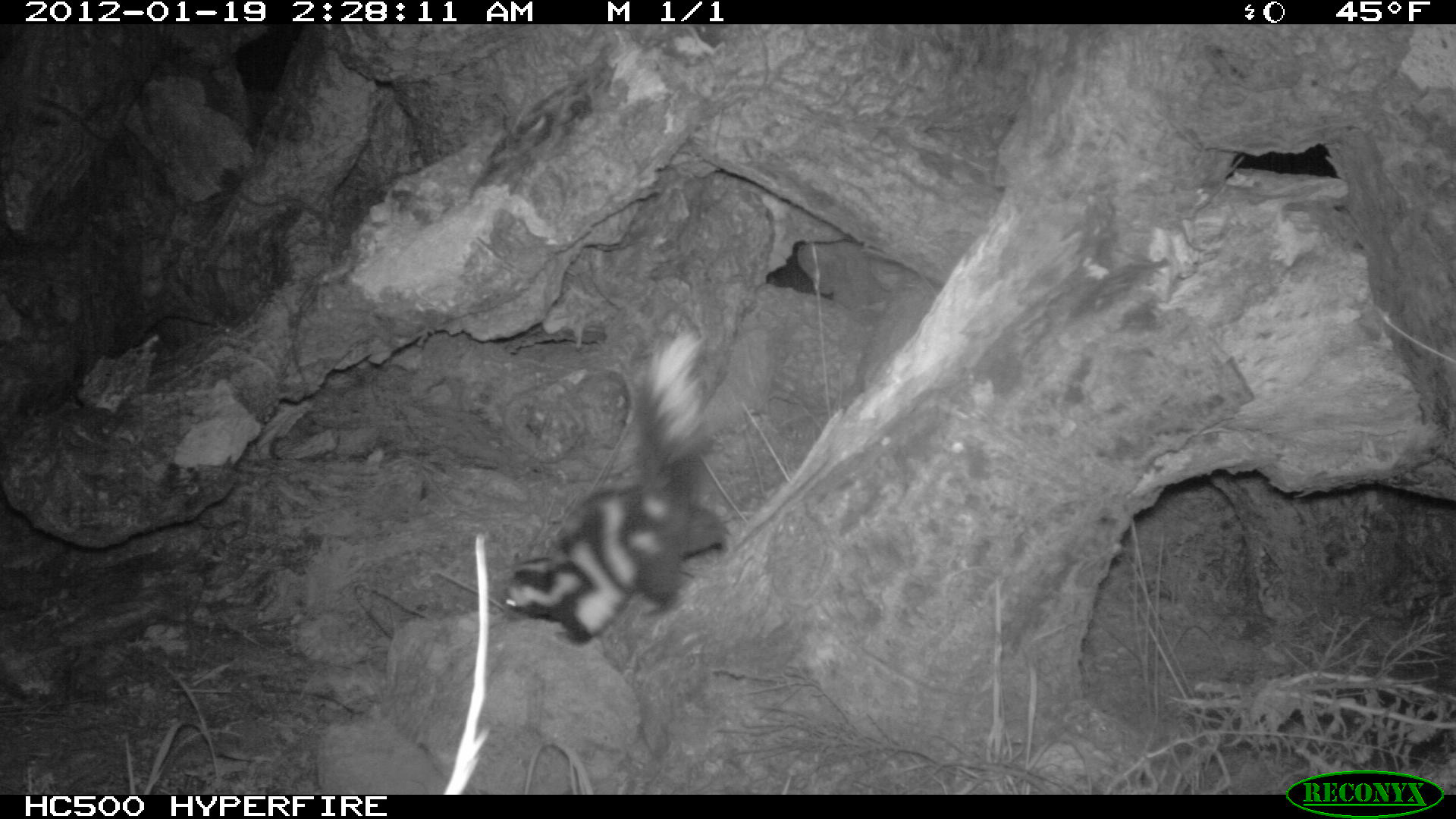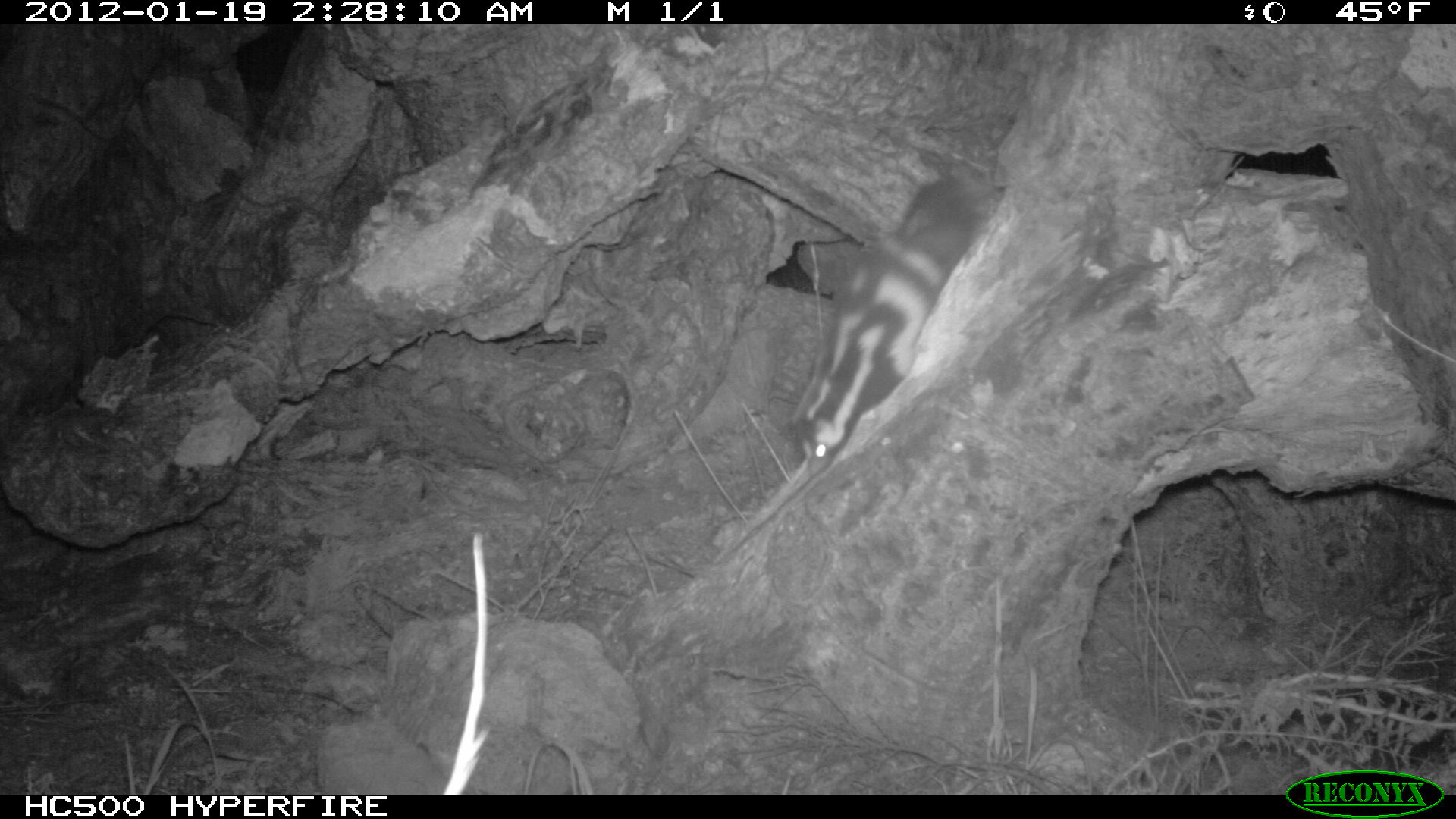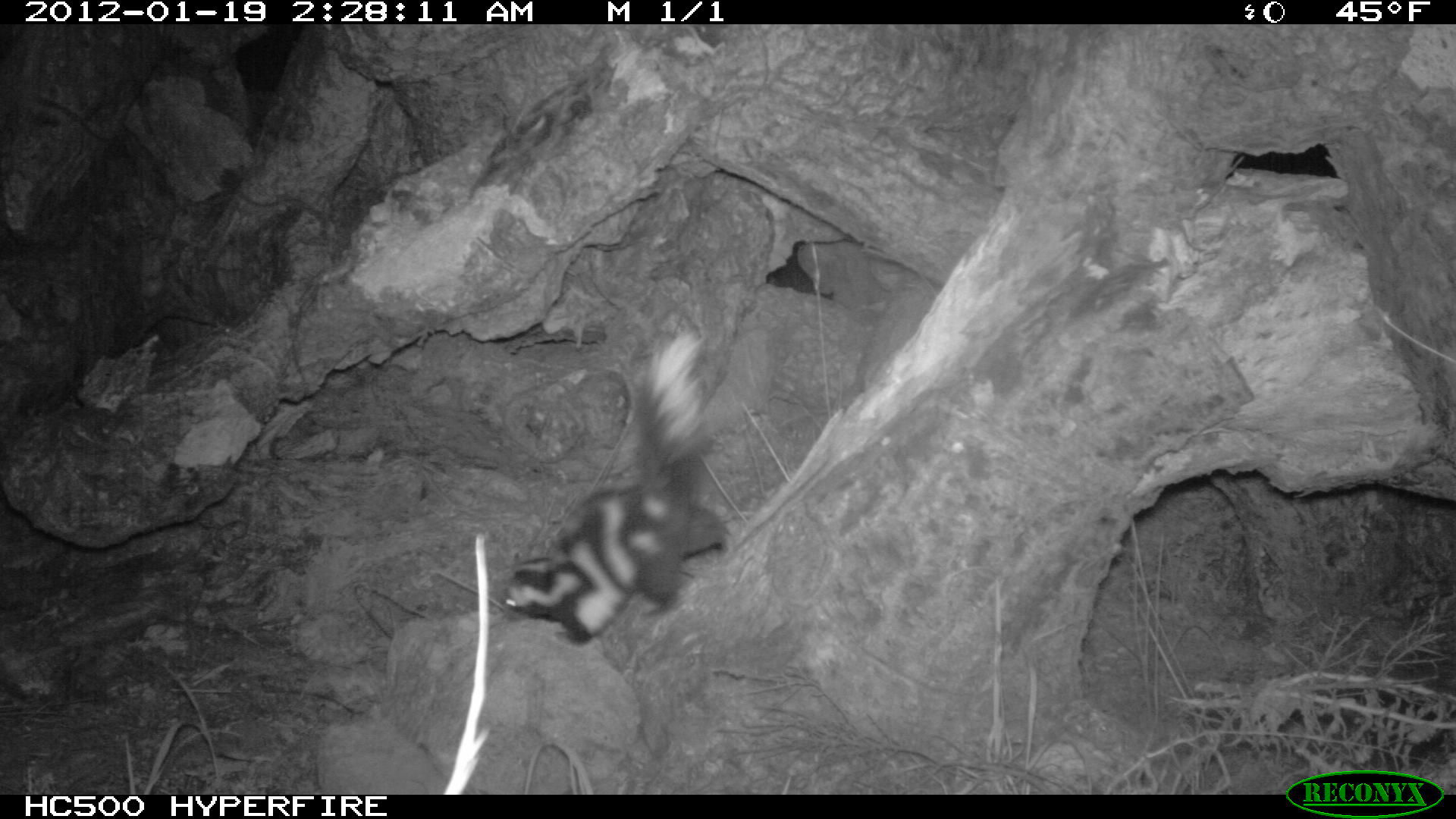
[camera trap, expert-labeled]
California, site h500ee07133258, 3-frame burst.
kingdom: Animalia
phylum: Chordata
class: Mammalia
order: Carnivora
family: Mephitidae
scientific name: Mephitidae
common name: skunk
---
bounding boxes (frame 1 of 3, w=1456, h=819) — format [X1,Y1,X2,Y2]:
skunk: [499,331,735,647]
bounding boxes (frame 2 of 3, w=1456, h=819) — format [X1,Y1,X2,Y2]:
skunk: [789,177,995,478]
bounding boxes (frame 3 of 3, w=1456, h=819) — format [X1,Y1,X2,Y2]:
skunk: [503,328,731,645]